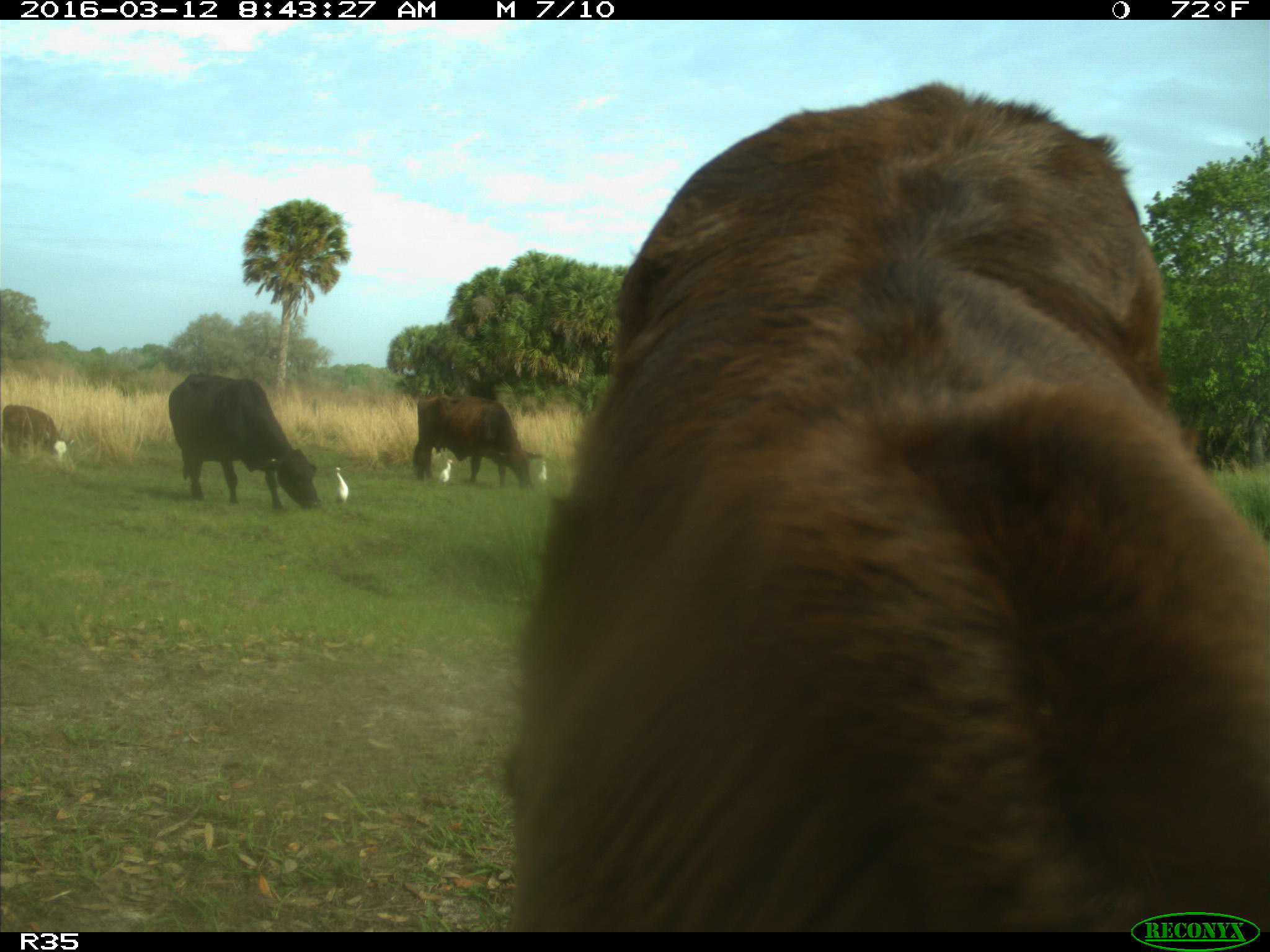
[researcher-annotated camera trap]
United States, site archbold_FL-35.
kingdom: Animalia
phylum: Chordata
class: Mammalia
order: Artiodactyla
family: Bovidae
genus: Bos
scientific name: Bos taurus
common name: domestic cow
Bos taurus (domestic cow).